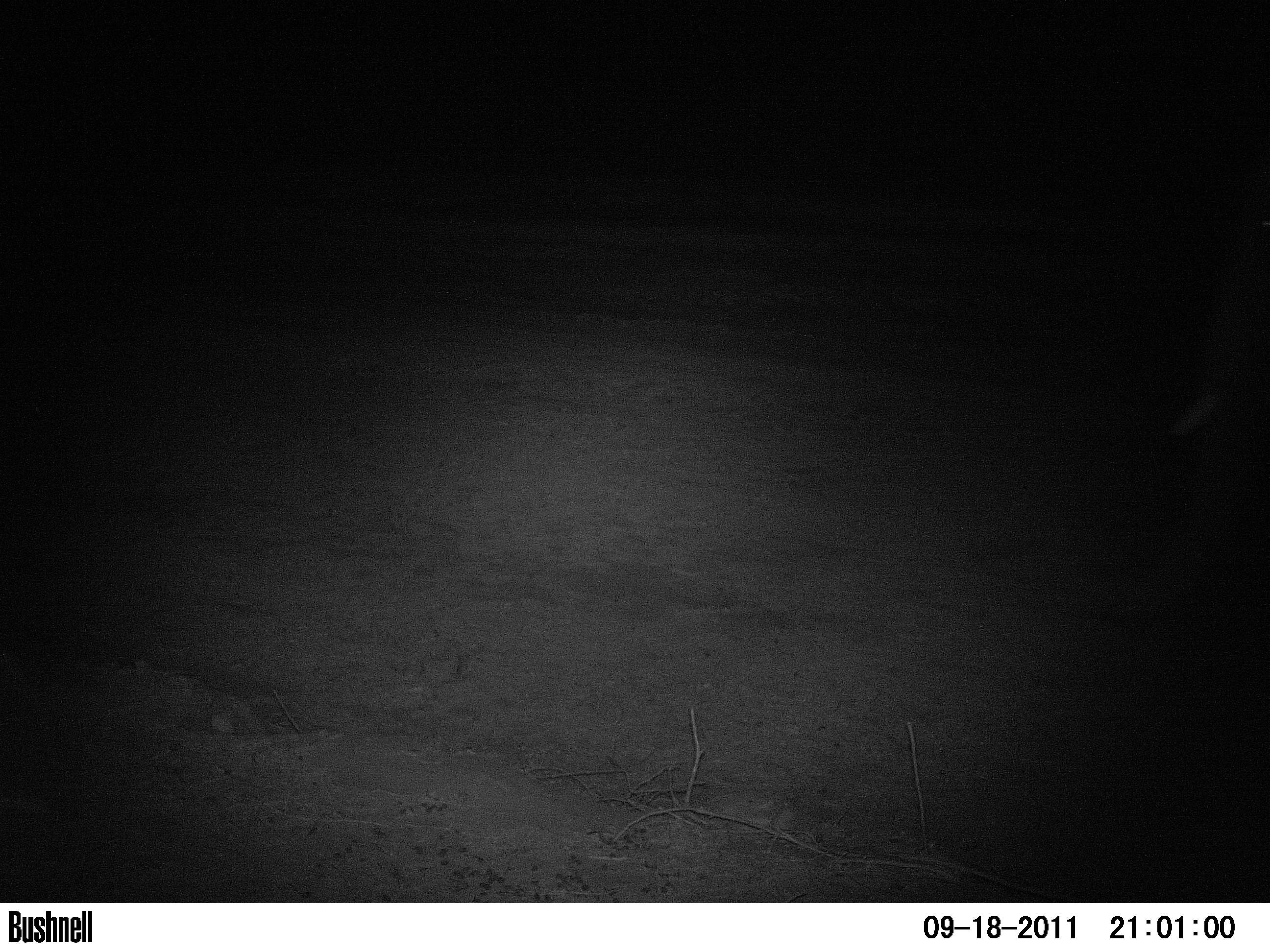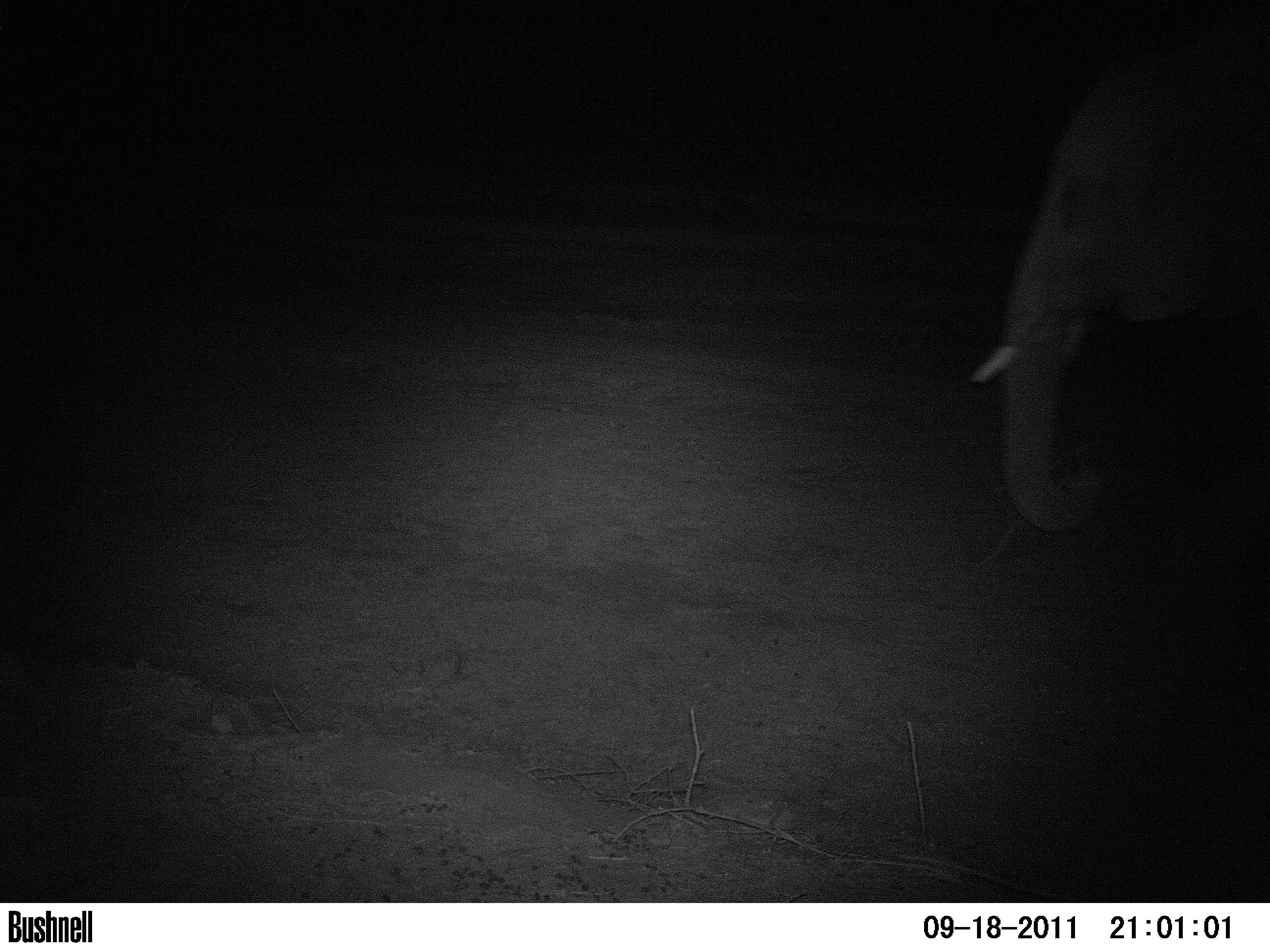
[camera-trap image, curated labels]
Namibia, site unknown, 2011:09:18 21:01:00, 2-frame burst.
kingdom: Animalia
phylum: Chordata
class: Mammalia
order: Proboscidea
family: Elephantidae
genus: Loxodonta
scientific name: Loxodonta africana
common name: african elephant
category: loxodanta africana